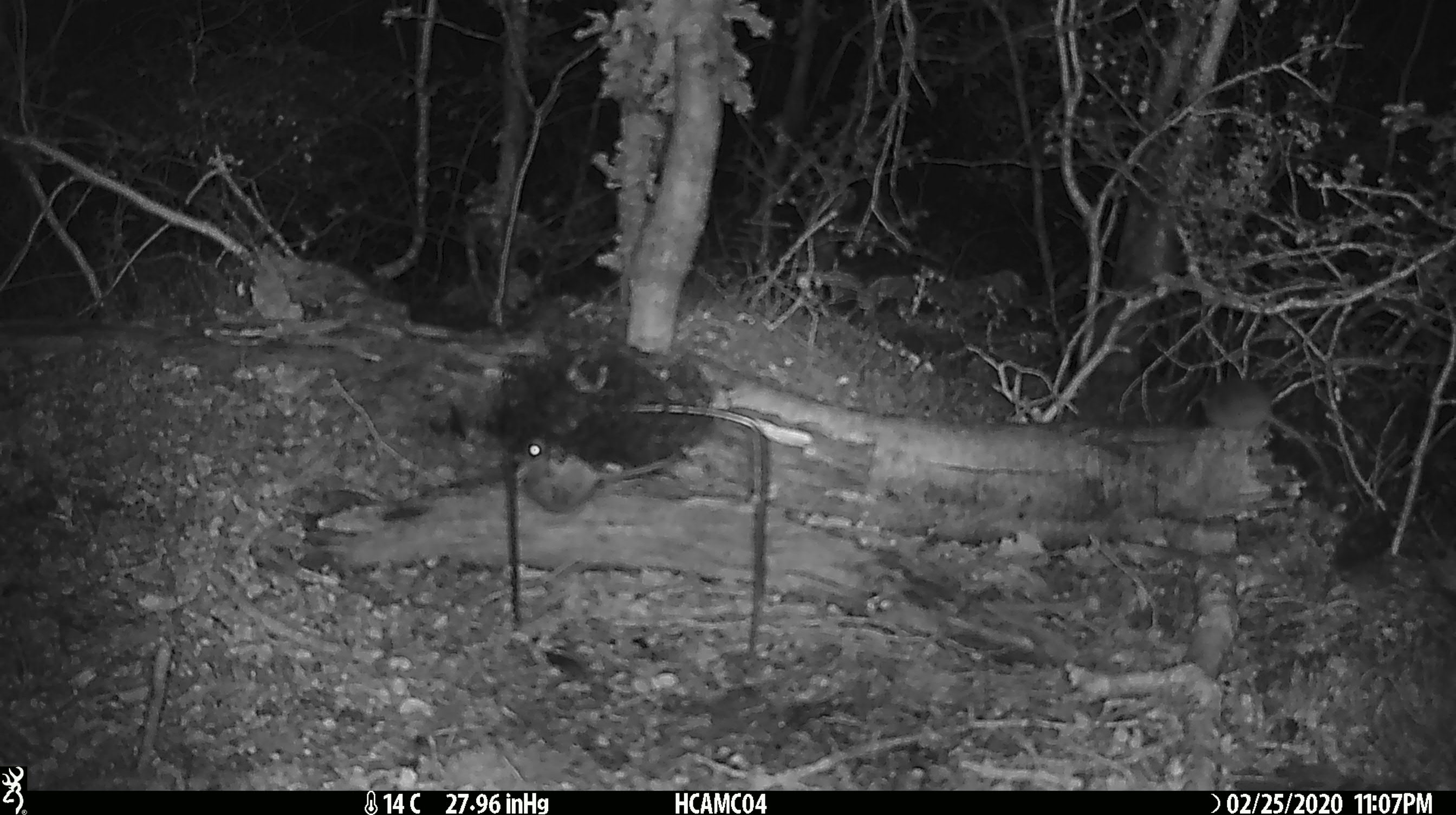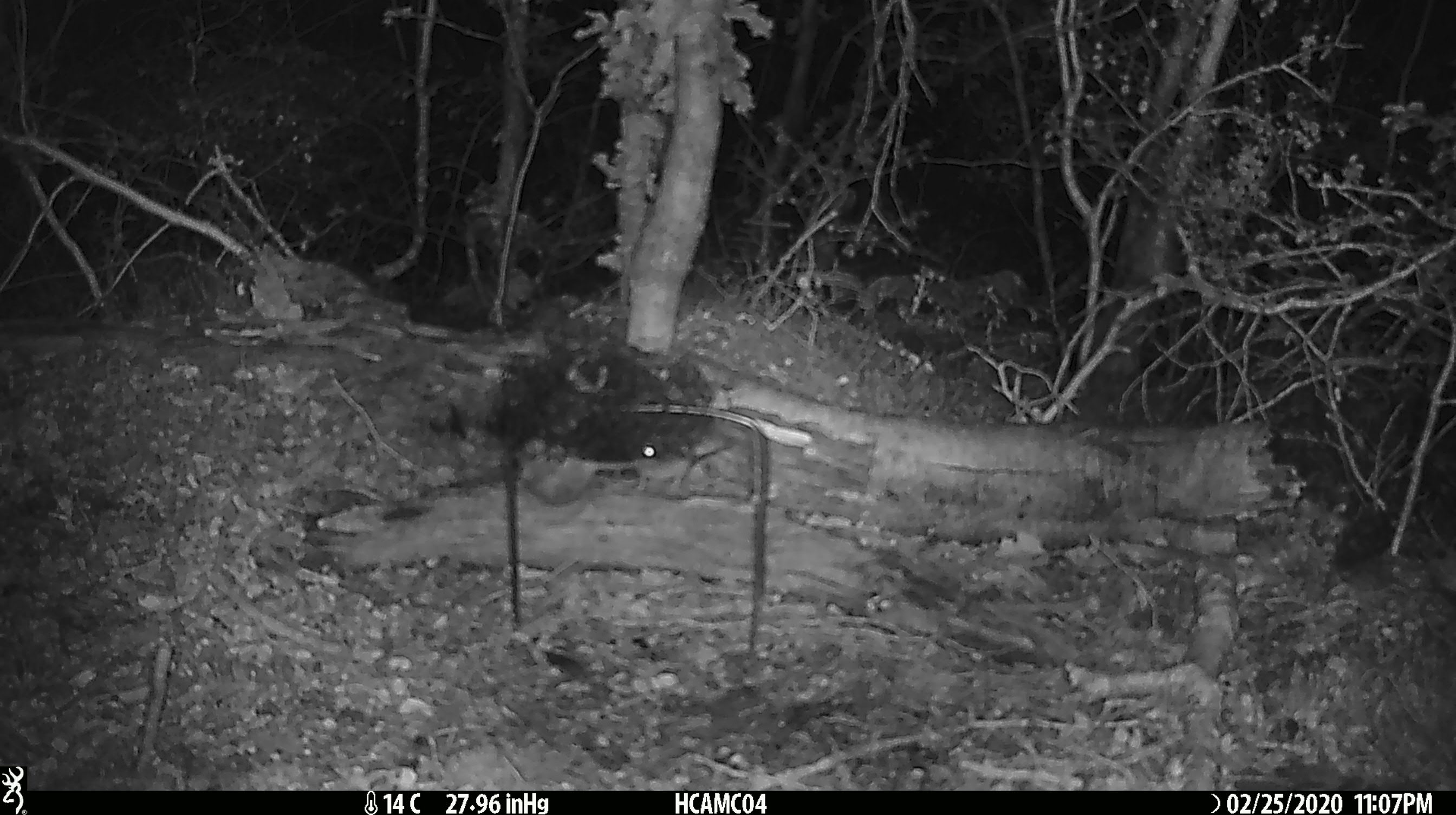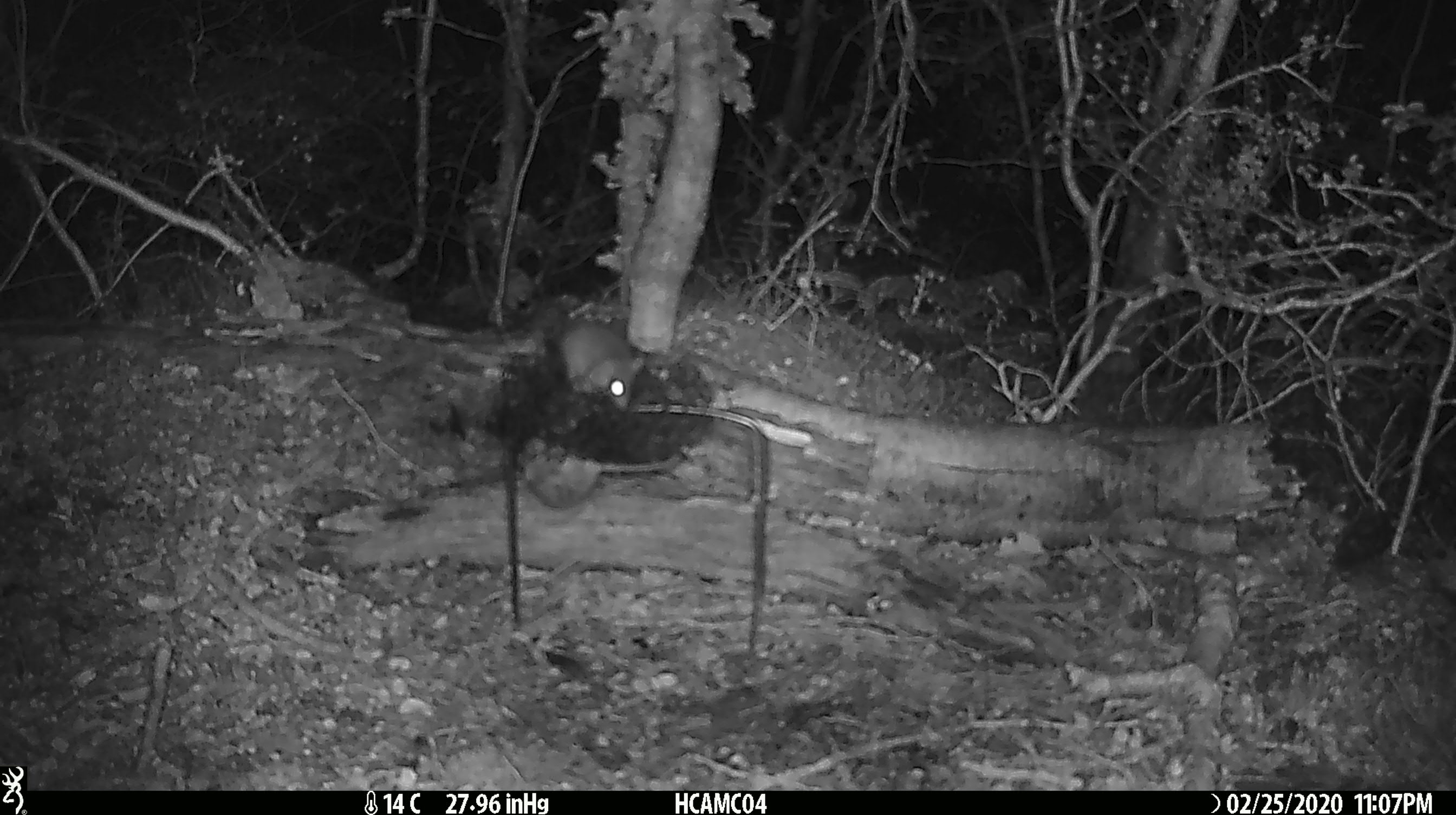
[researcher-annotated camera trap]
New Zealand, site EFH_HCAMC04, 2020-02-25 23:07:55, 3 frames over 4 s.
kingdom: Animalia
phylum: Chordata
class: Mammalia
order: Rodentia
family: Muridae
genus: Mus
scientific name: Mus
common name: mouse